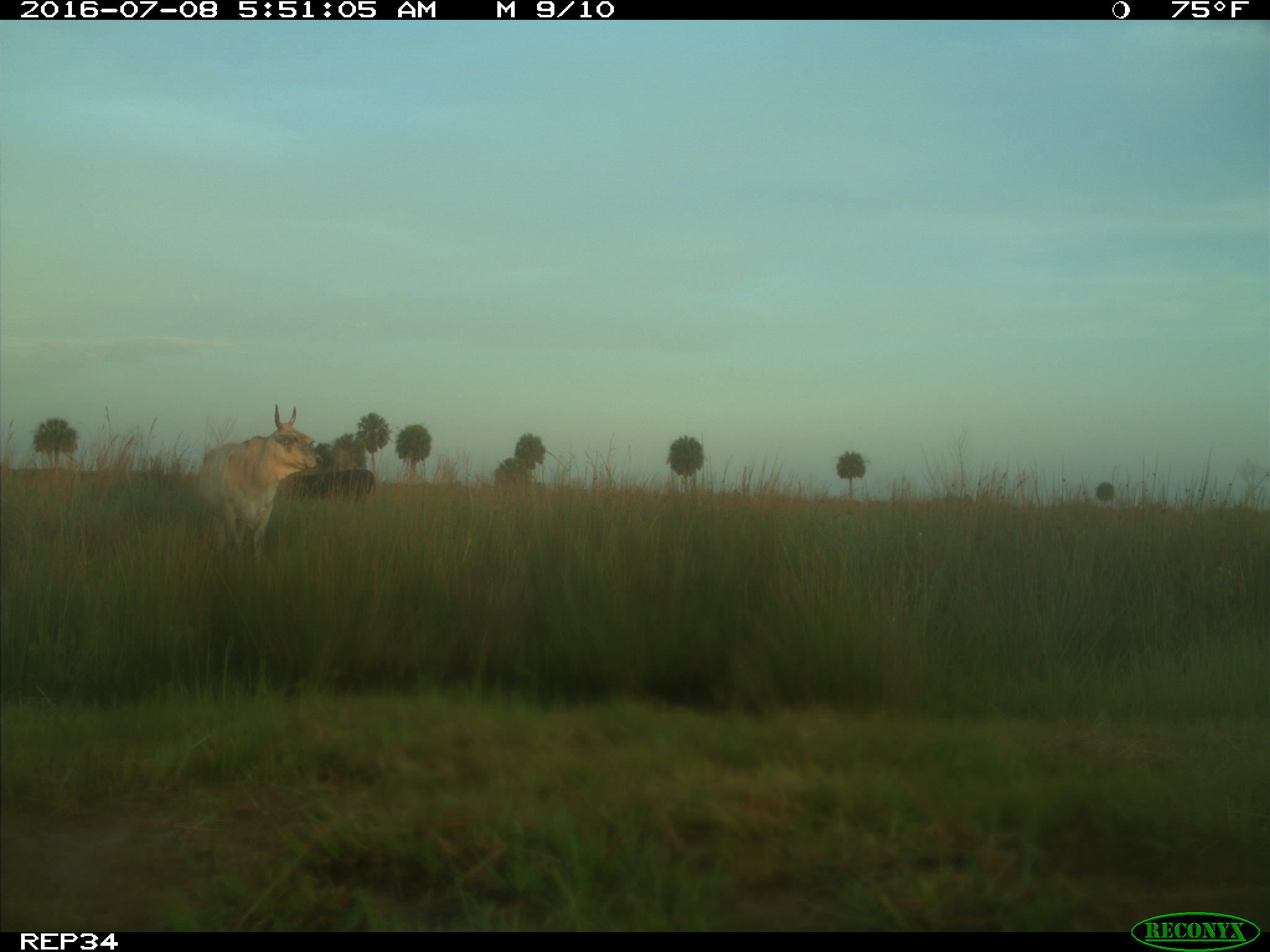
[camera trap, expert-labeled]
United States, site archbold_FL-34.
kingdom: Animalia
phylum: Chordata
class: Mammalia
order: Artiodactyla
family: Bovidae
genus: Bos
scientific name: Bos taurus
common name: domestic cow